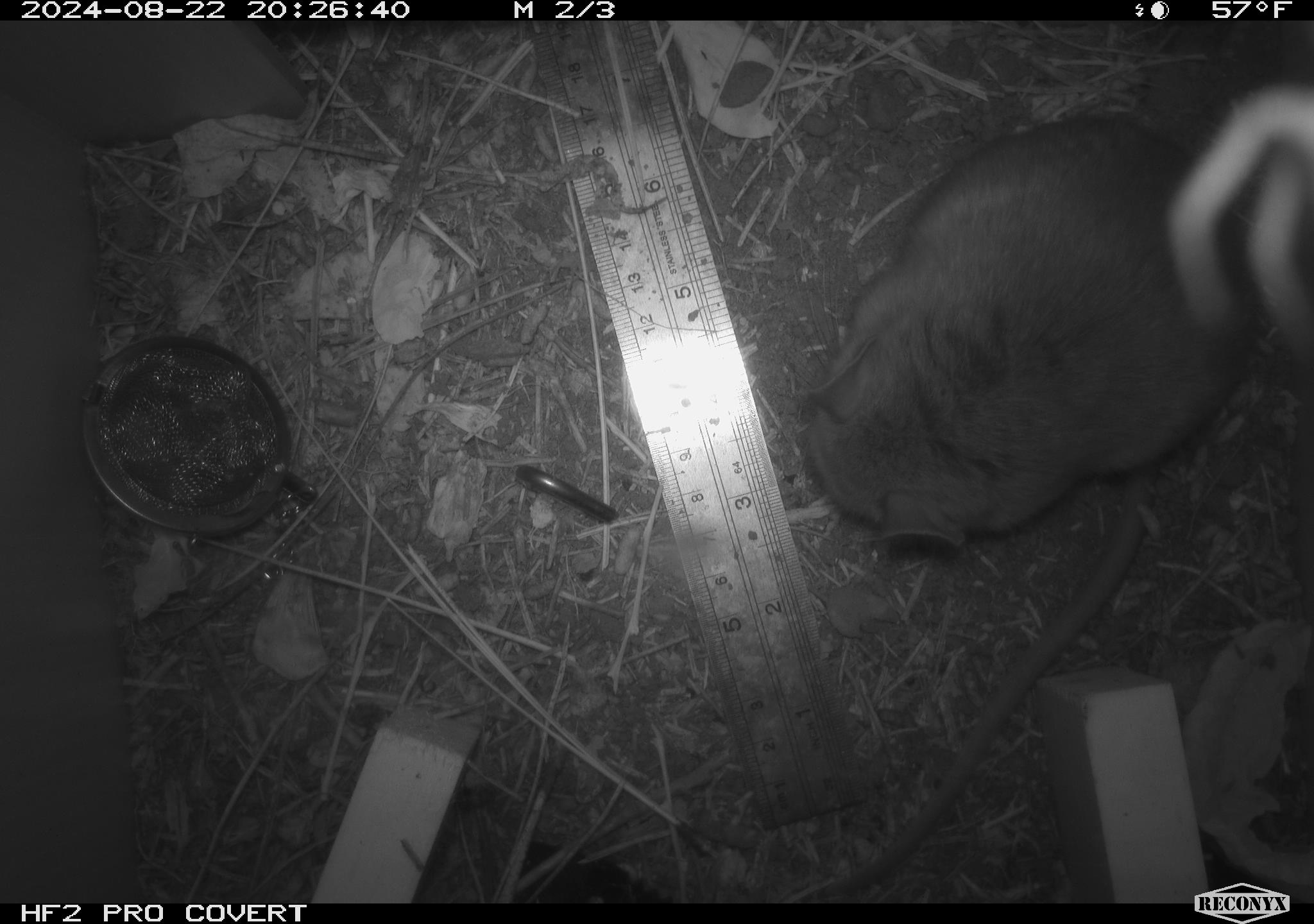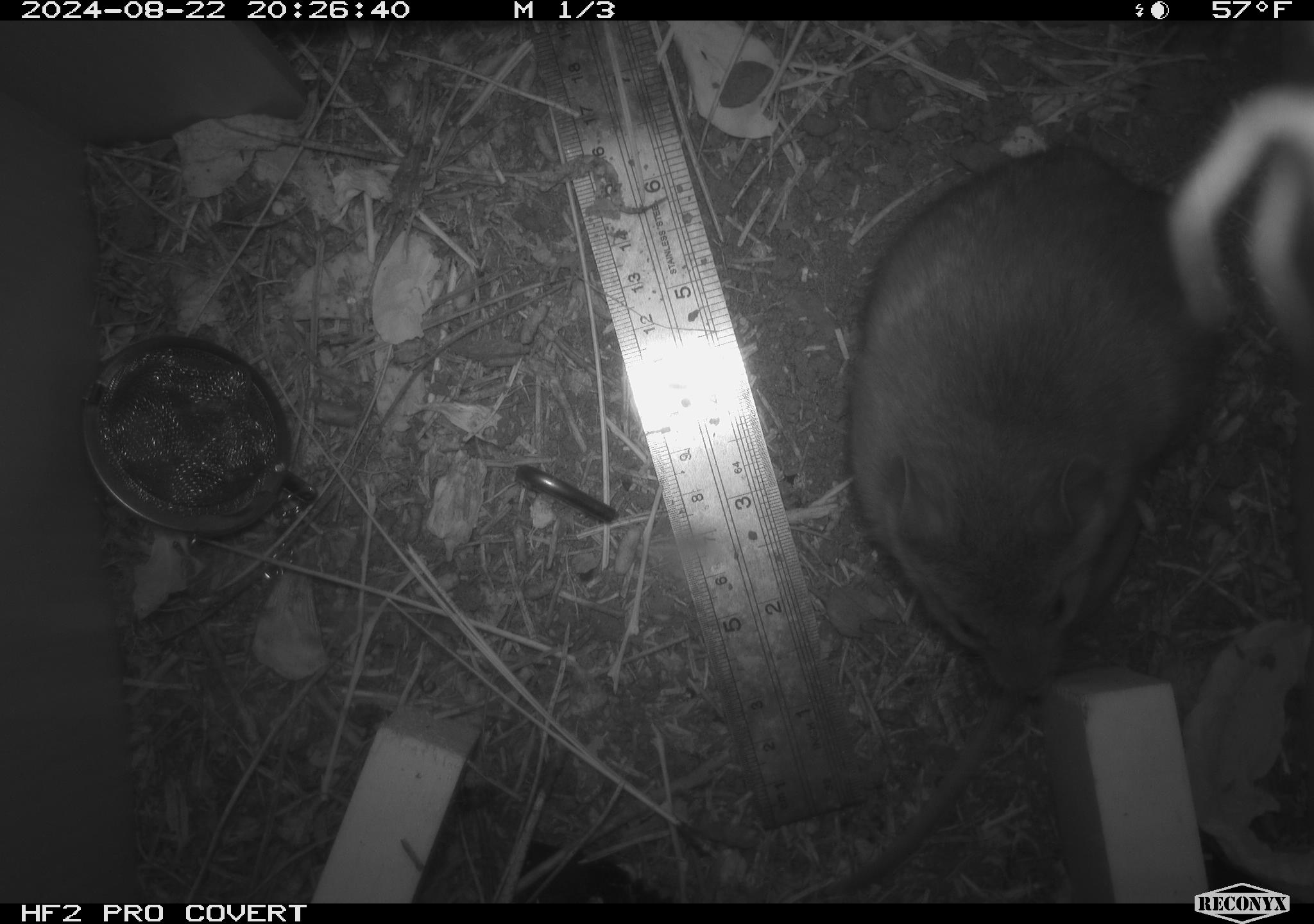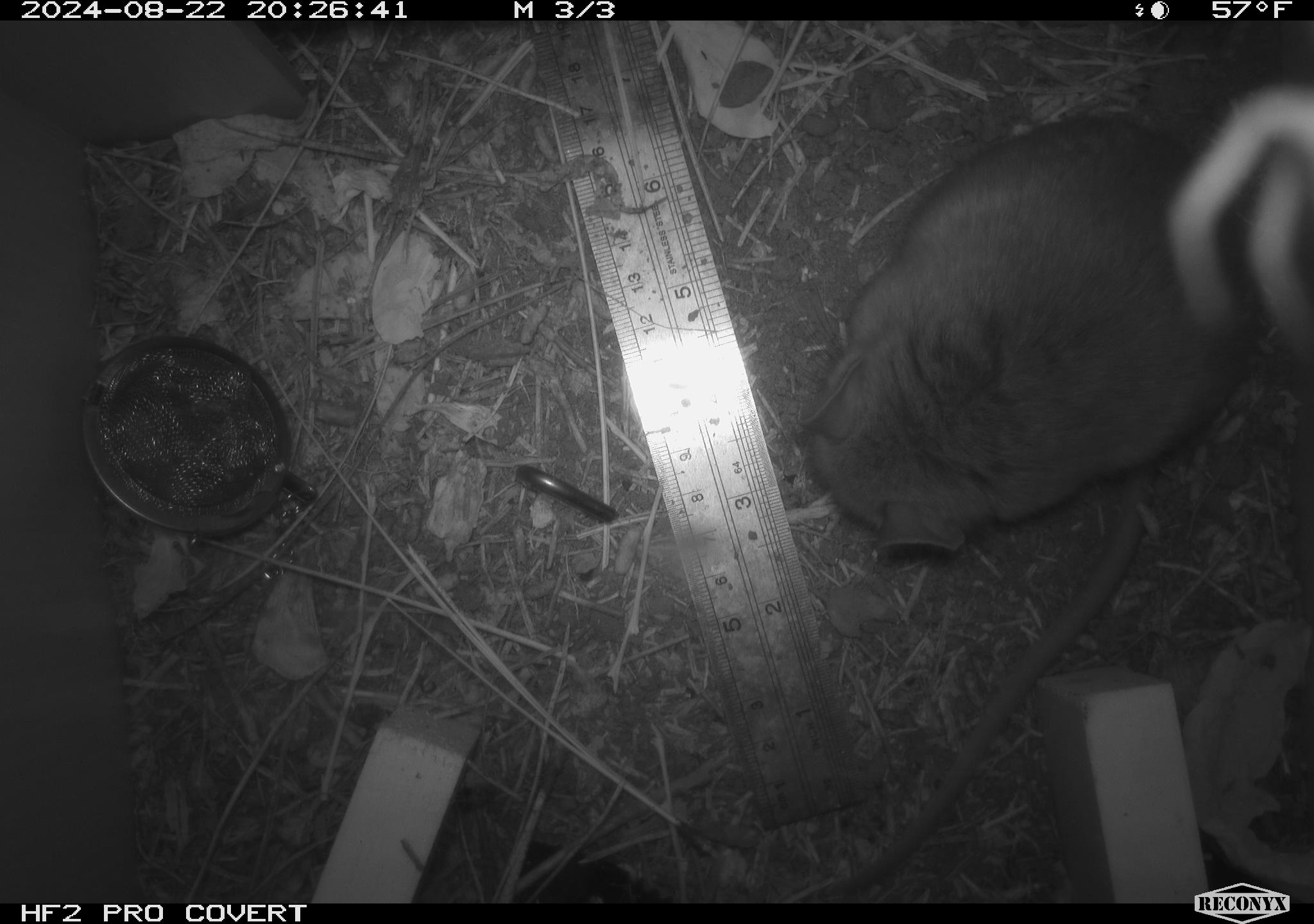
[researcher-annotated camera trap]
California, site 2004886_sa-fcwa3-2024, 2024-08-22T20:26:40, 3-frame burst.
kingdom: Animalia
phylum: Chordata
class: Mammalia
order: Rodentia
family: Cricetidae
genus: Neotoma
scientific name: Neotoma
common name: pack rat or woodrat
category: neotoma species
Neotoma species (pack rat or woodrat) (Neotoma).